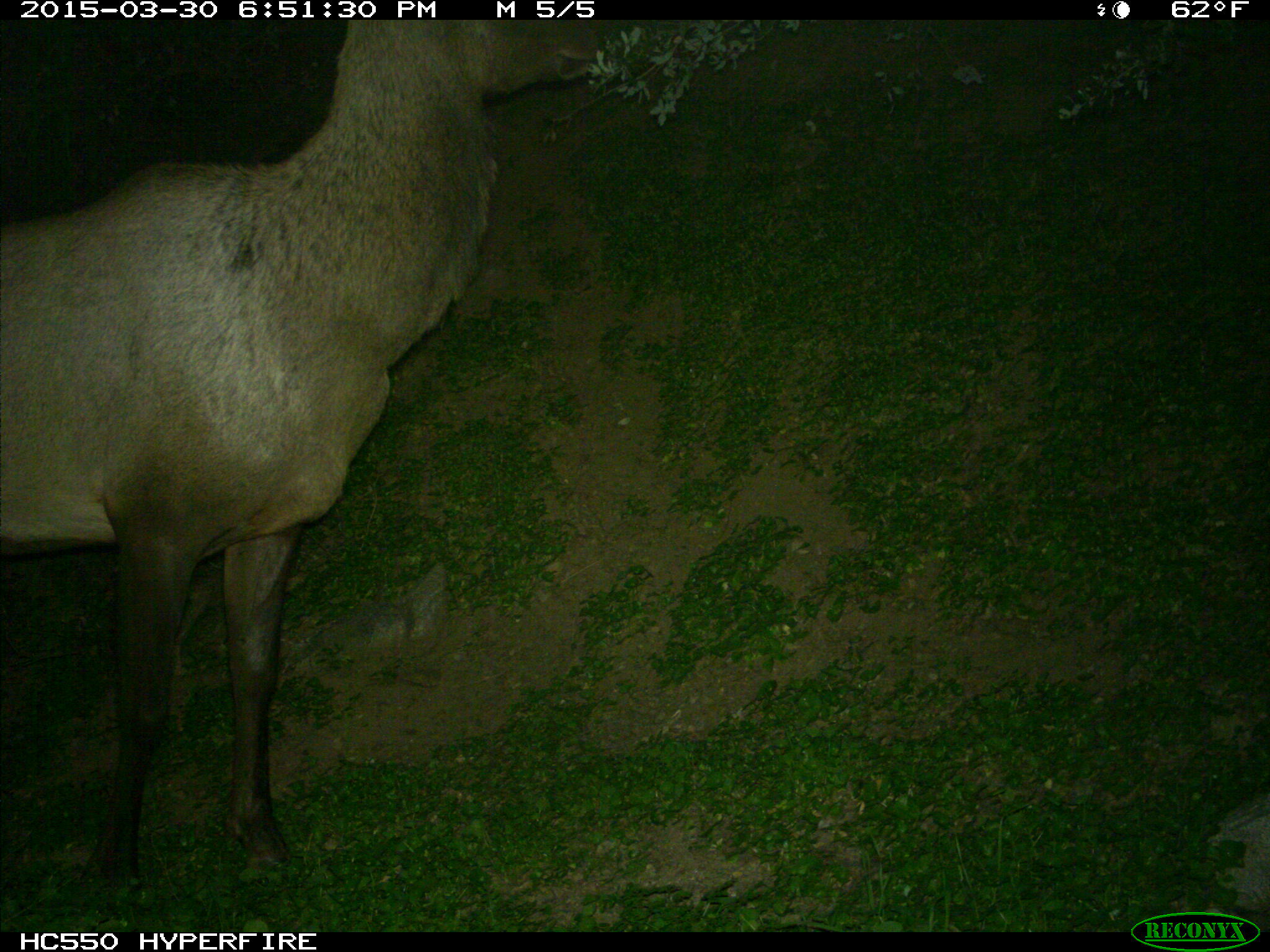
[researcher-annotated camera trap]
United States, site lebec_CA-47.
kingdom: Animalia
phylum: Chordata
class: Mammalia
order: Artiodactyla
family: Cervidae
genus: Cervus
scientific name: Cervus canadensis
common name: elk